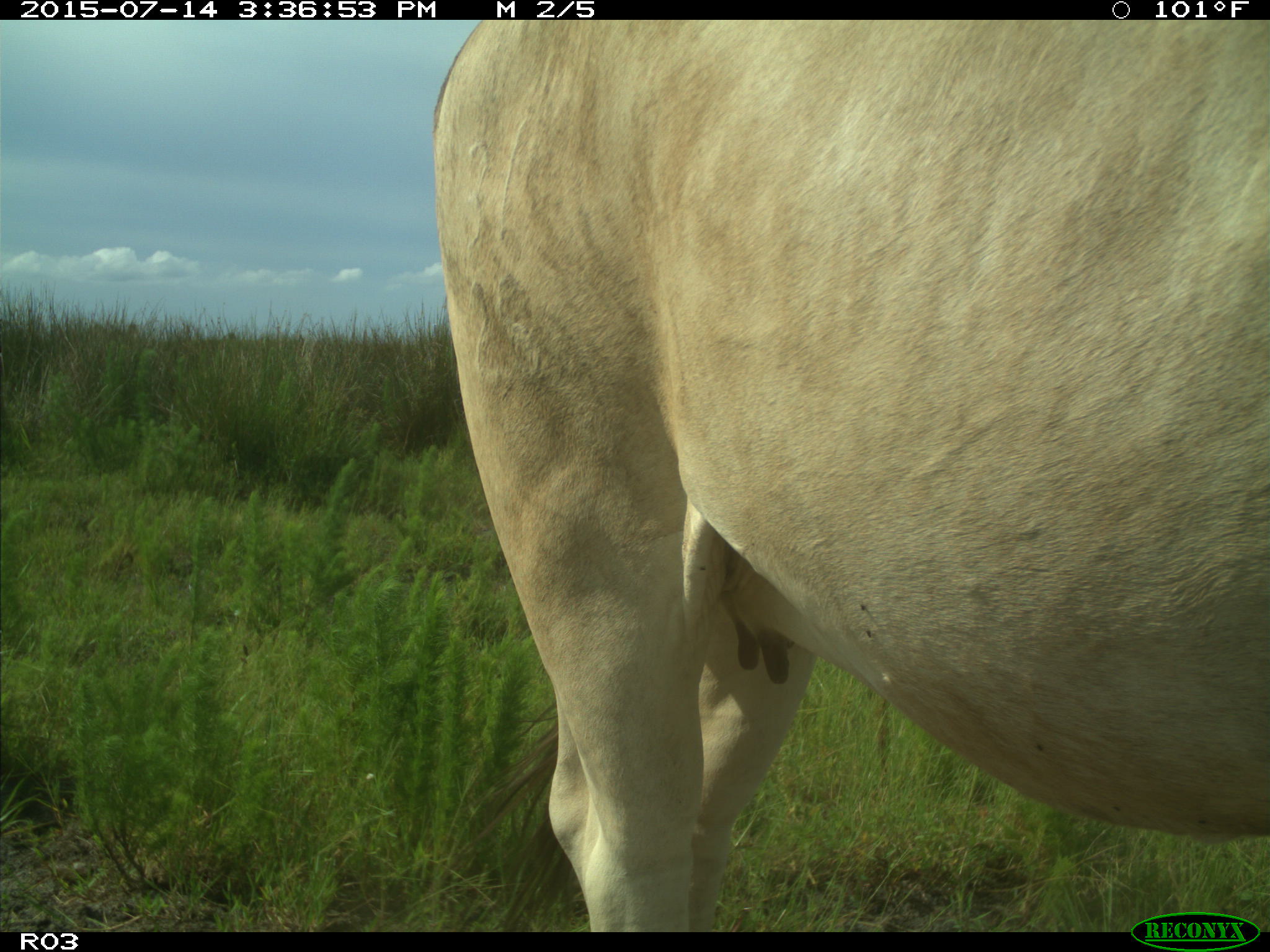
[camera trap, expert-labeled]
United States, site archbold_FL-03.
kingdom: Animalia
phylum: Chordata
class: Mammalia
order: Artiodactyla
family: Bovidae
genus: Bos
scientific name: Bos taurus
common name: domestic cow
Bos taurus (domestic cow).